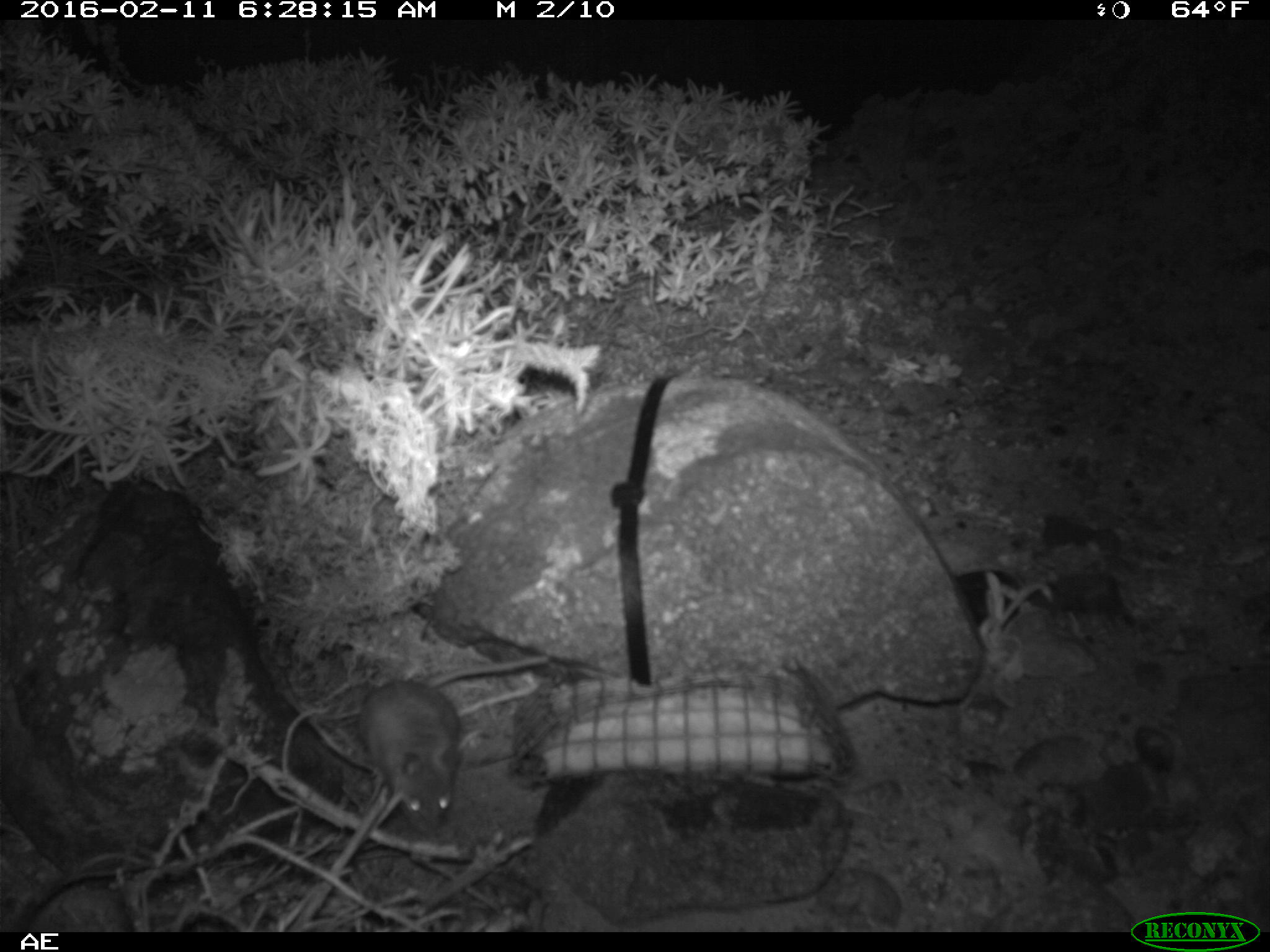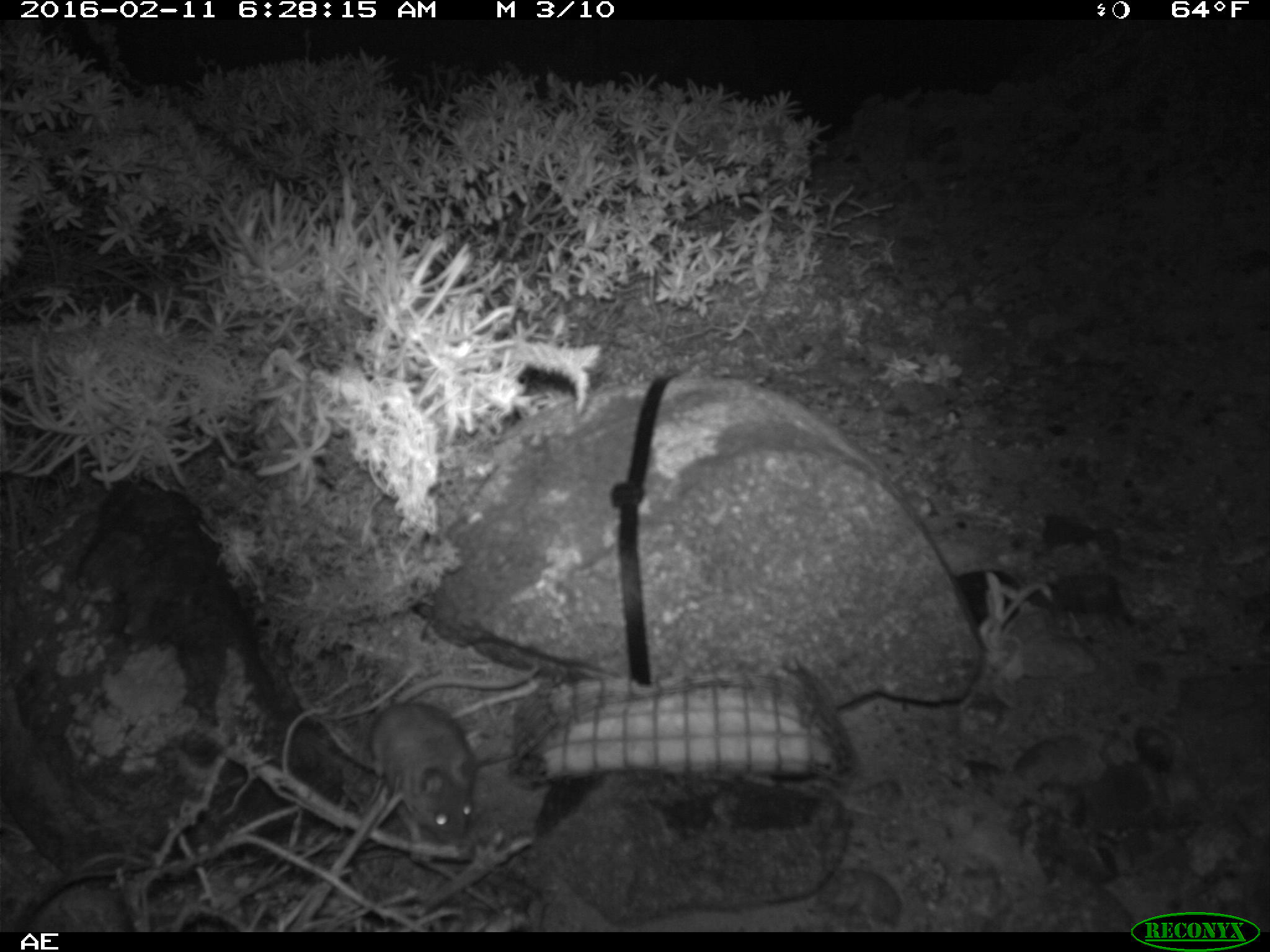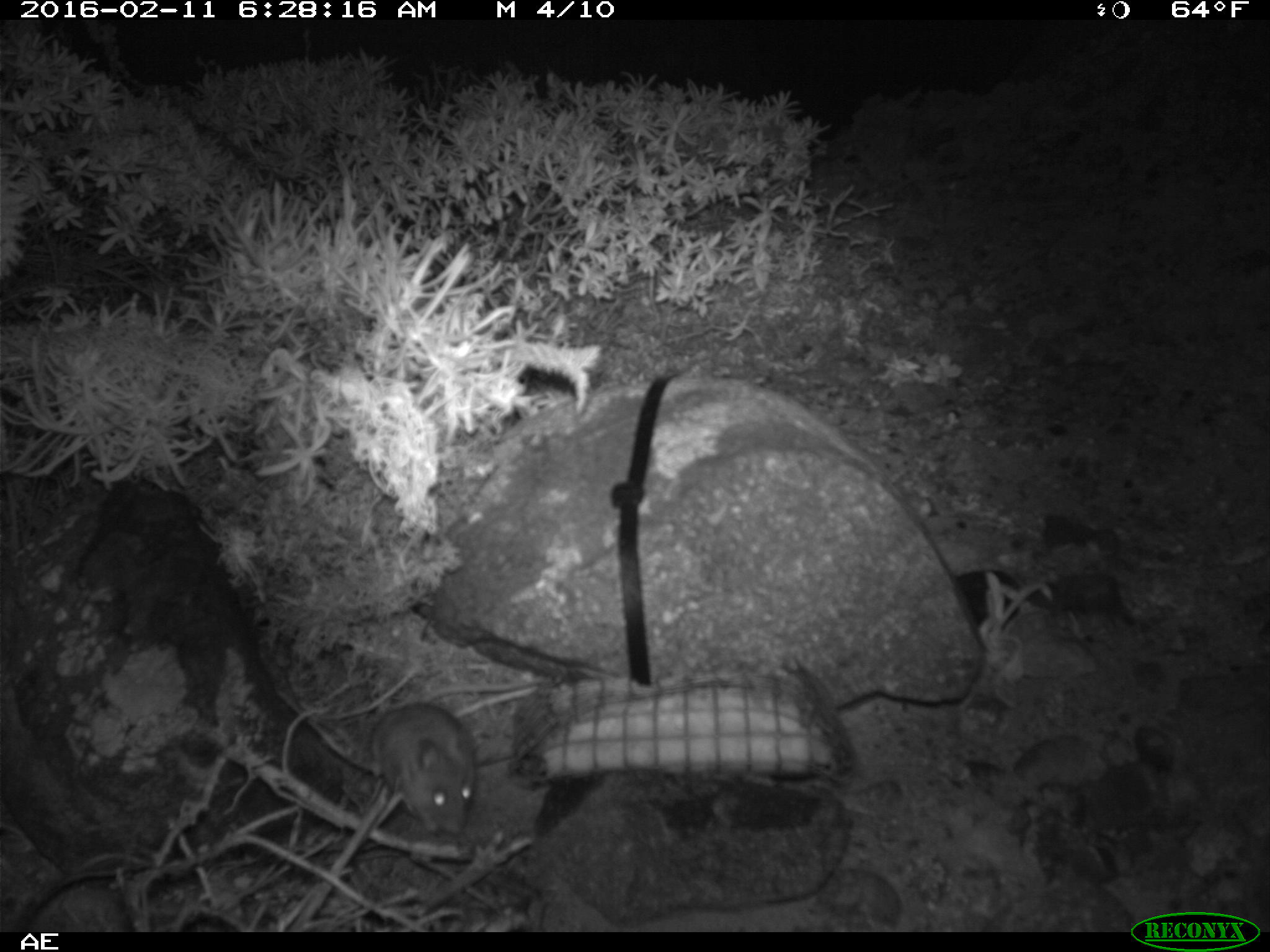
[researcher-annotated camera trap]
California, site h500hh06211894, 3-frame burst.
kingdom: Animalia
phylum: Chordata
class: Mammalia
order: Rodentia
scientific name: Rodentia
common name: rodent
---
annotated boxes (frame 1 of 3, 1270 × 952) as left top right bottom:
rodent: 357 654 549 839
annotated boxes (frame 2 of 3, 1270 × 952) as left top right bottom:
rodent: 368 671 547 860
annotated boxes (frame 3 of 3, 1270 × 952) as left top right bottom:
rodent: 370 703 475 832